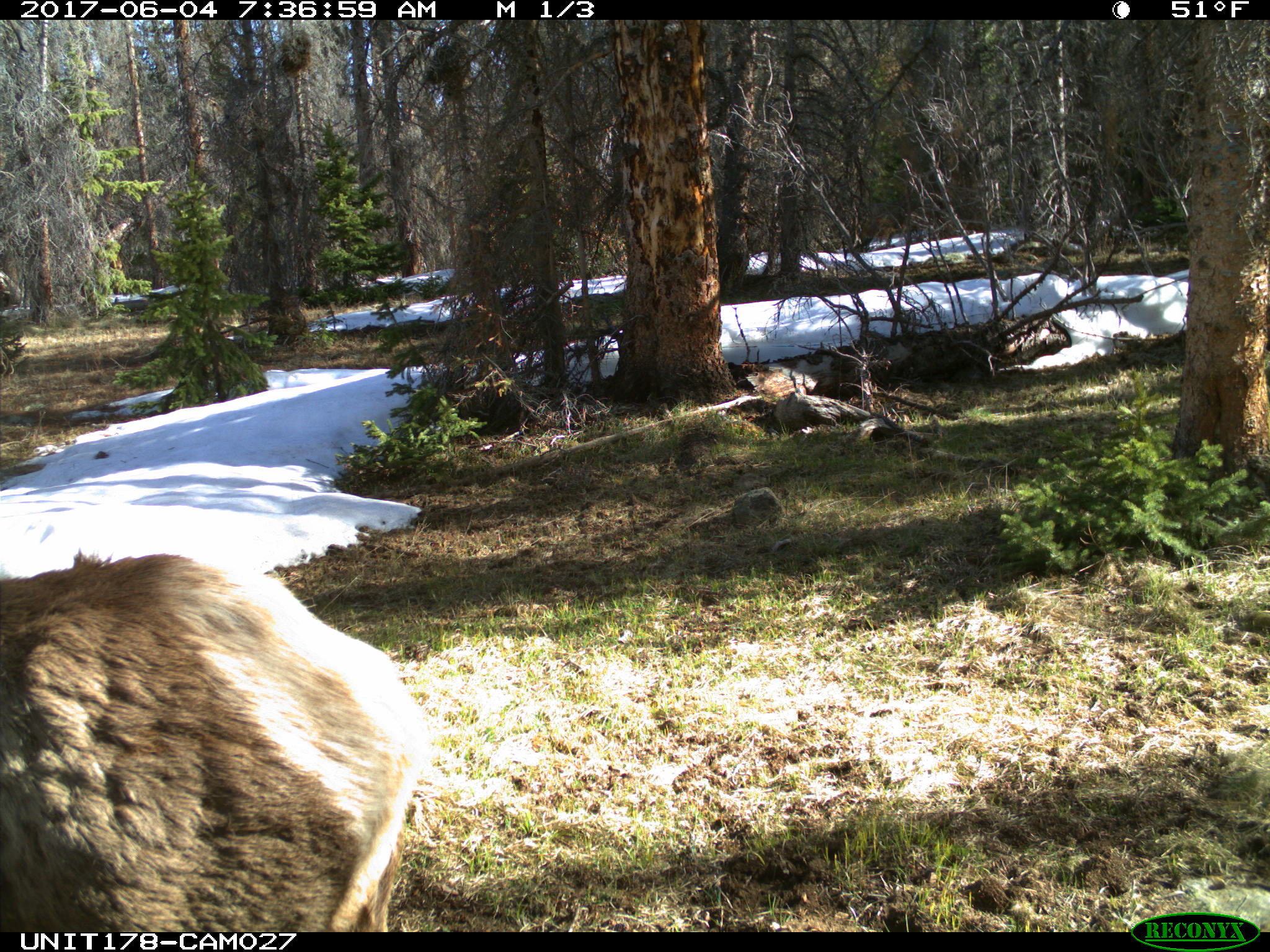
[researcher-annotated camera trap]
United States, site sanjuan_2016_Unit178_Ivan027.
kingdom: Animalia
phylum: Chordata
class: Mammalia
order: Artiodactyla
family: Cervidae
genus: Cervus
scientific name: Cervus elaphus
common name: red deer